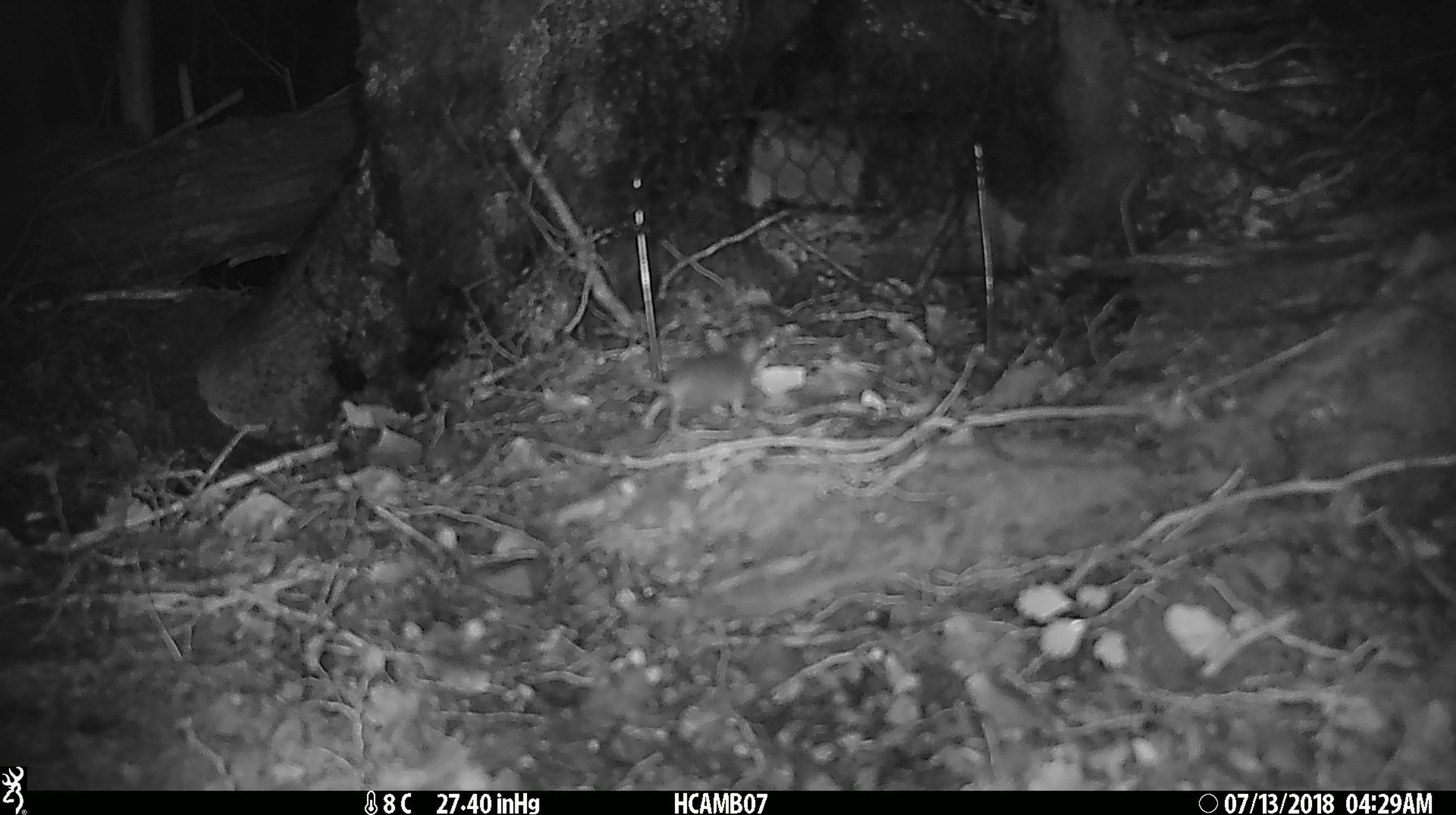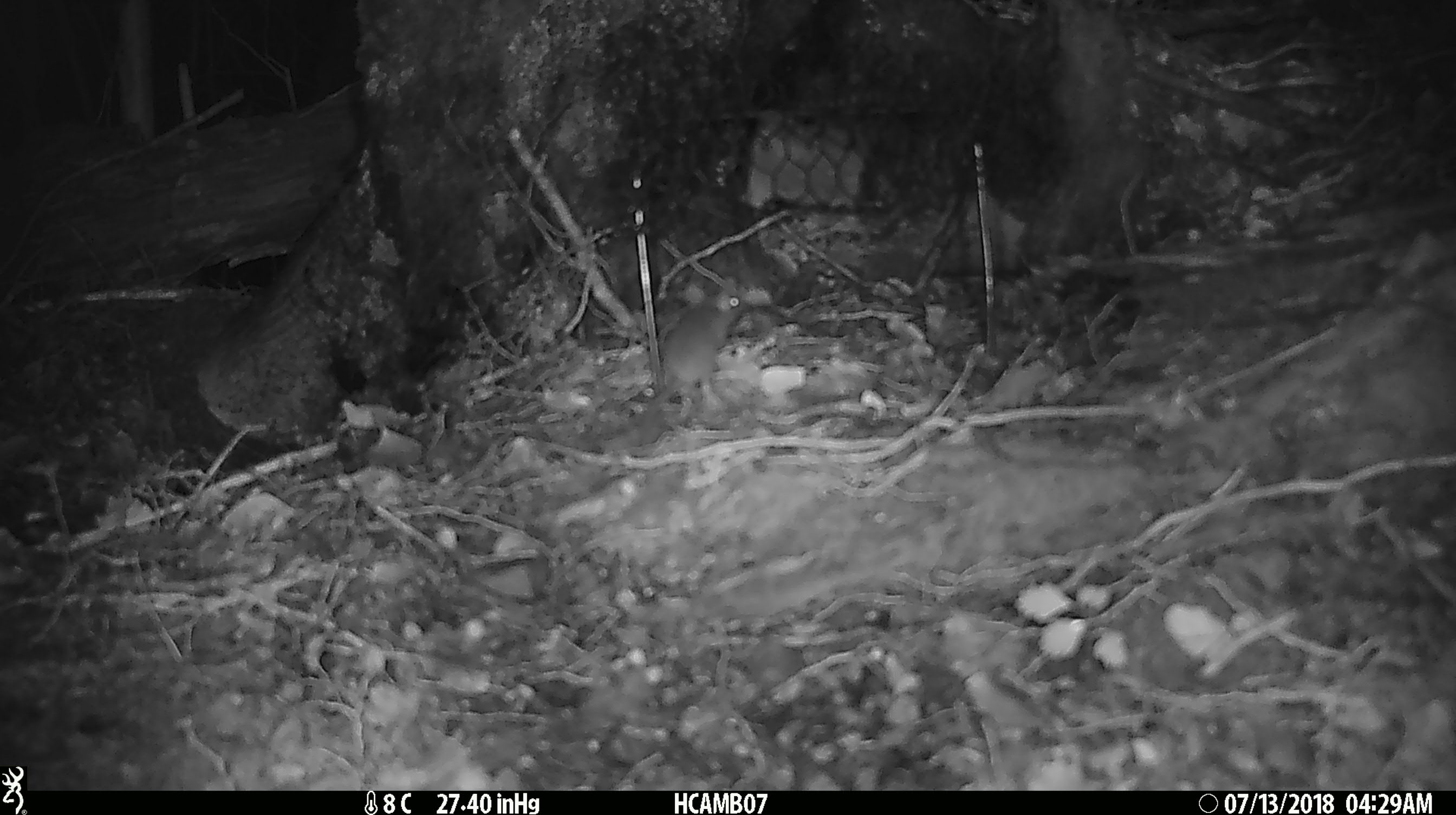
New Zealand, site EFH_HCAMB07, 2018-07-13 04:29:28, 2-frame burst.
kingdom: Animalia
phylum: Chordata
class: Mammalia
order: Rodentia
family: Muridae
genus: Mus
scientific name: Mus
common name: mouse